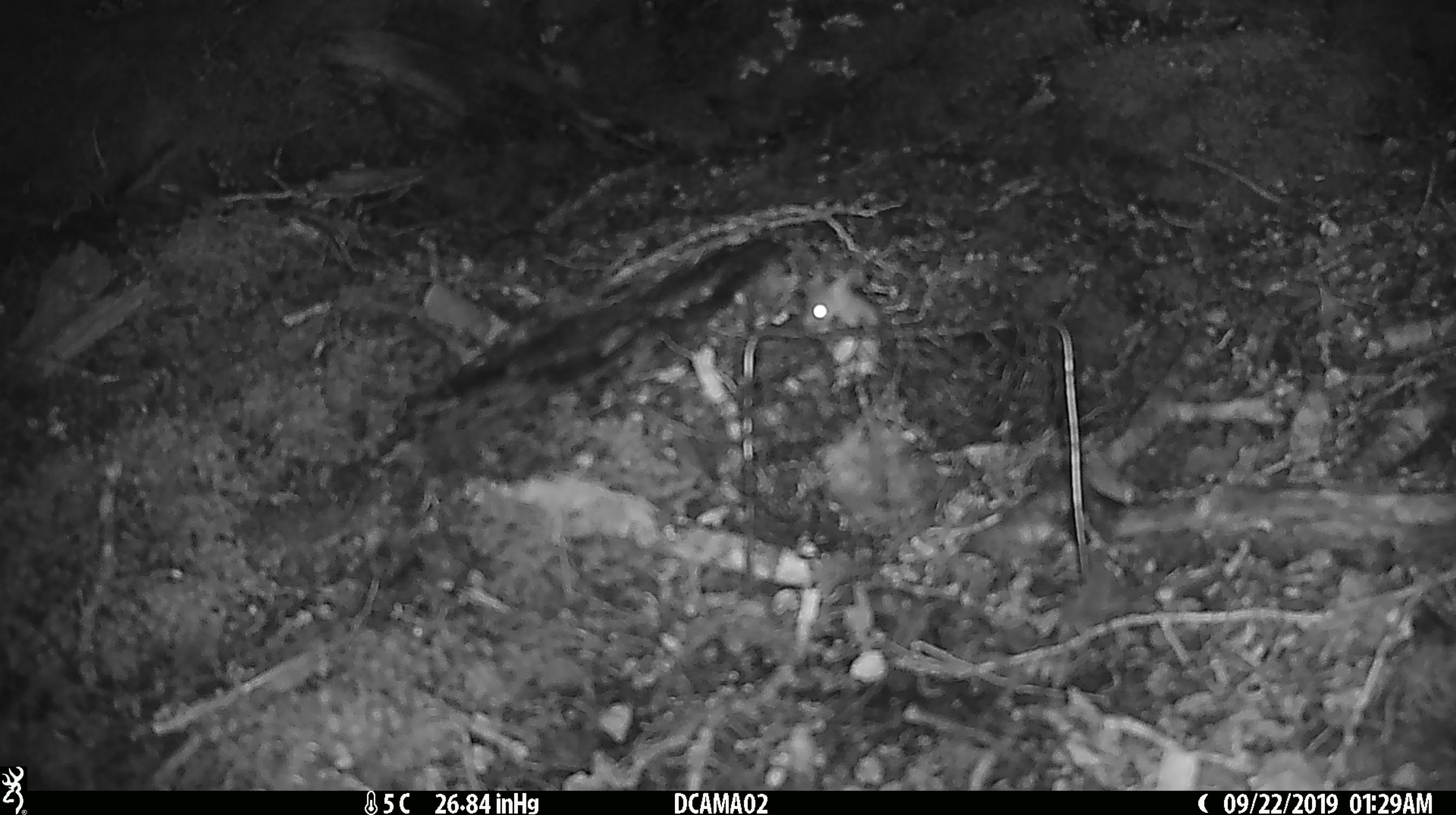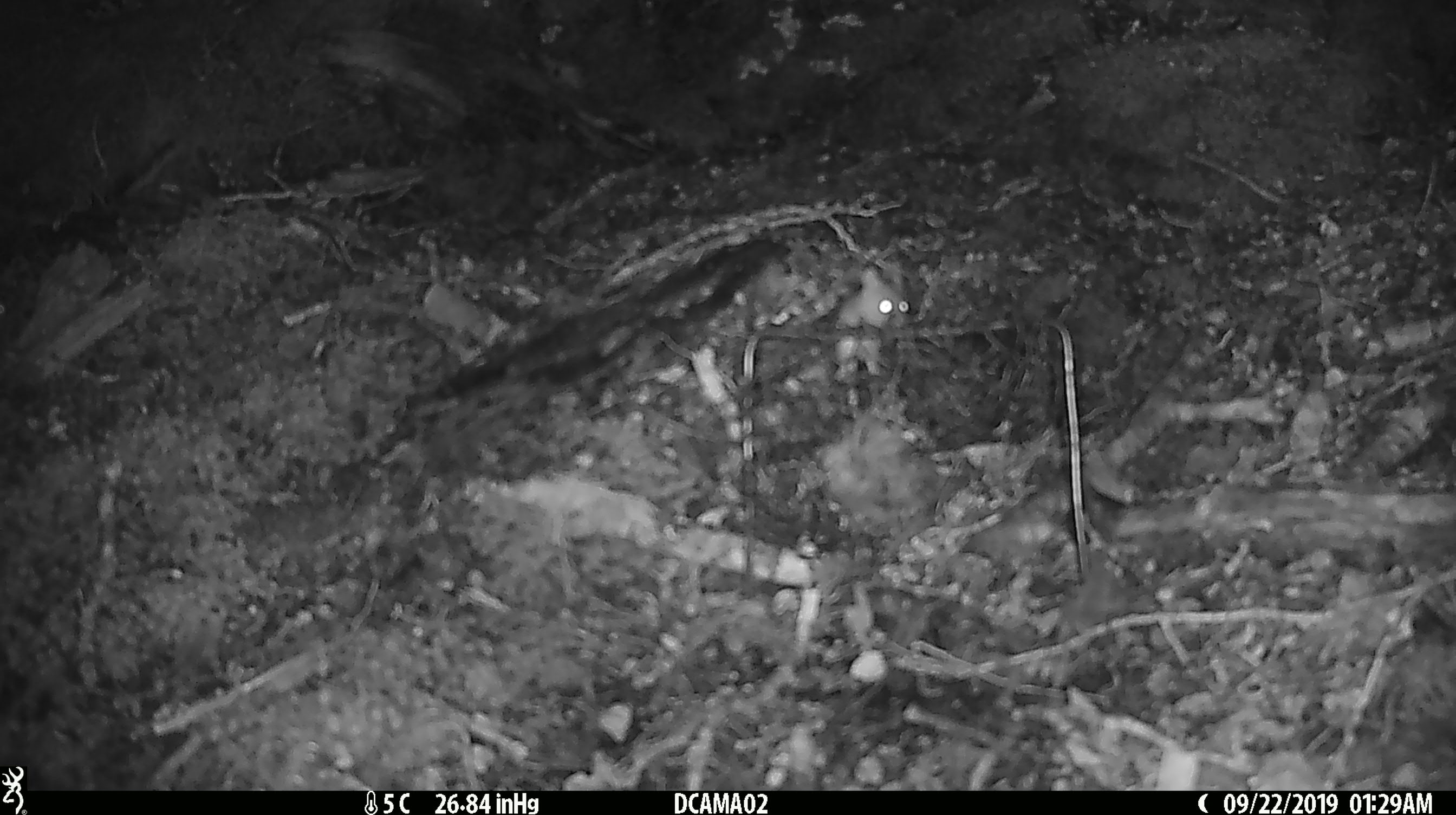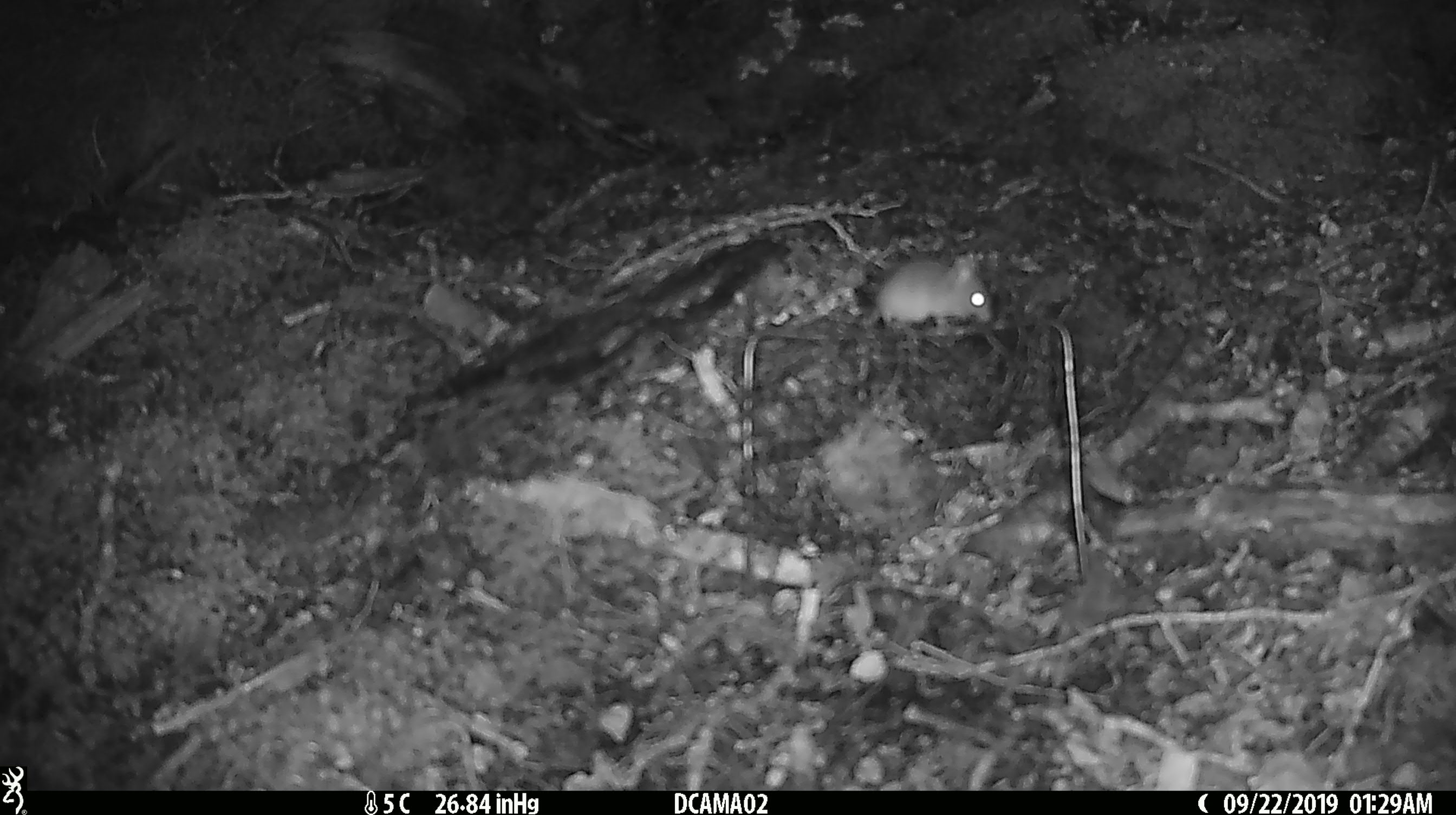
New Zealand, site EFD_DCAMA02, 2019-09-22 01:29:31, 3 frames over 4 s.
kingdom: Animalia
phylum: Chordata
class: Mammalia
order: Rodentia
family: Muridae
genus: Mus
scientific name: Mus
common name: mouse